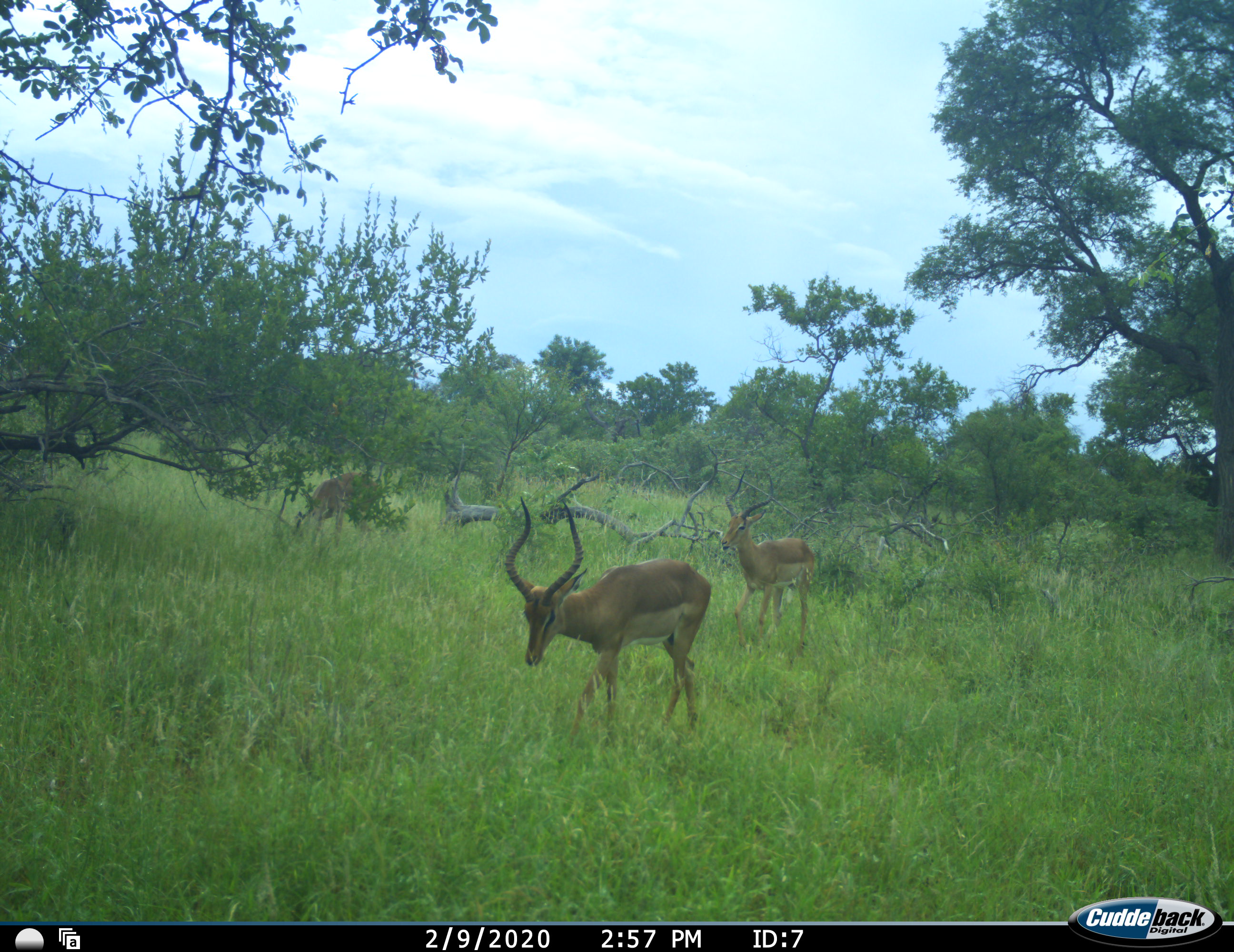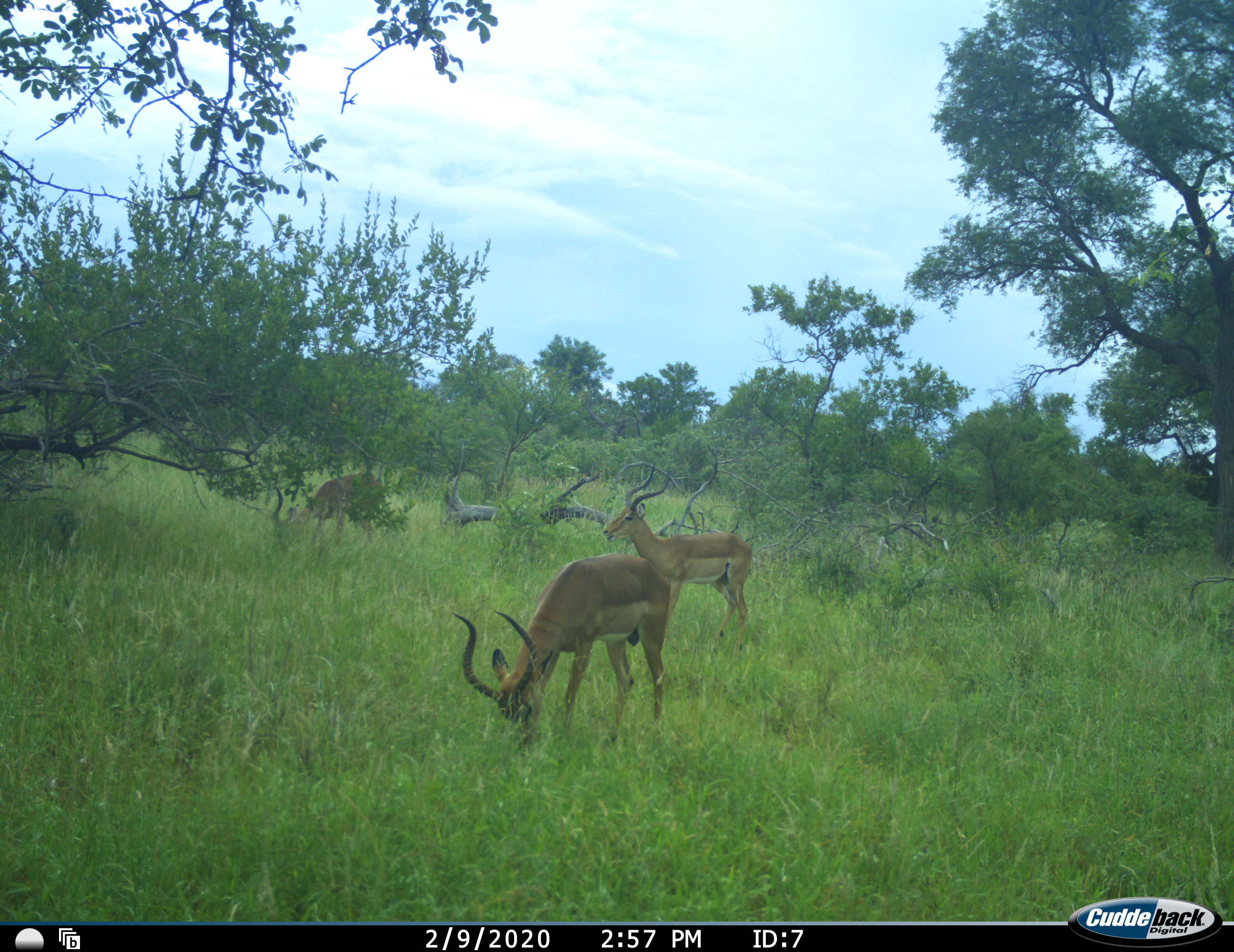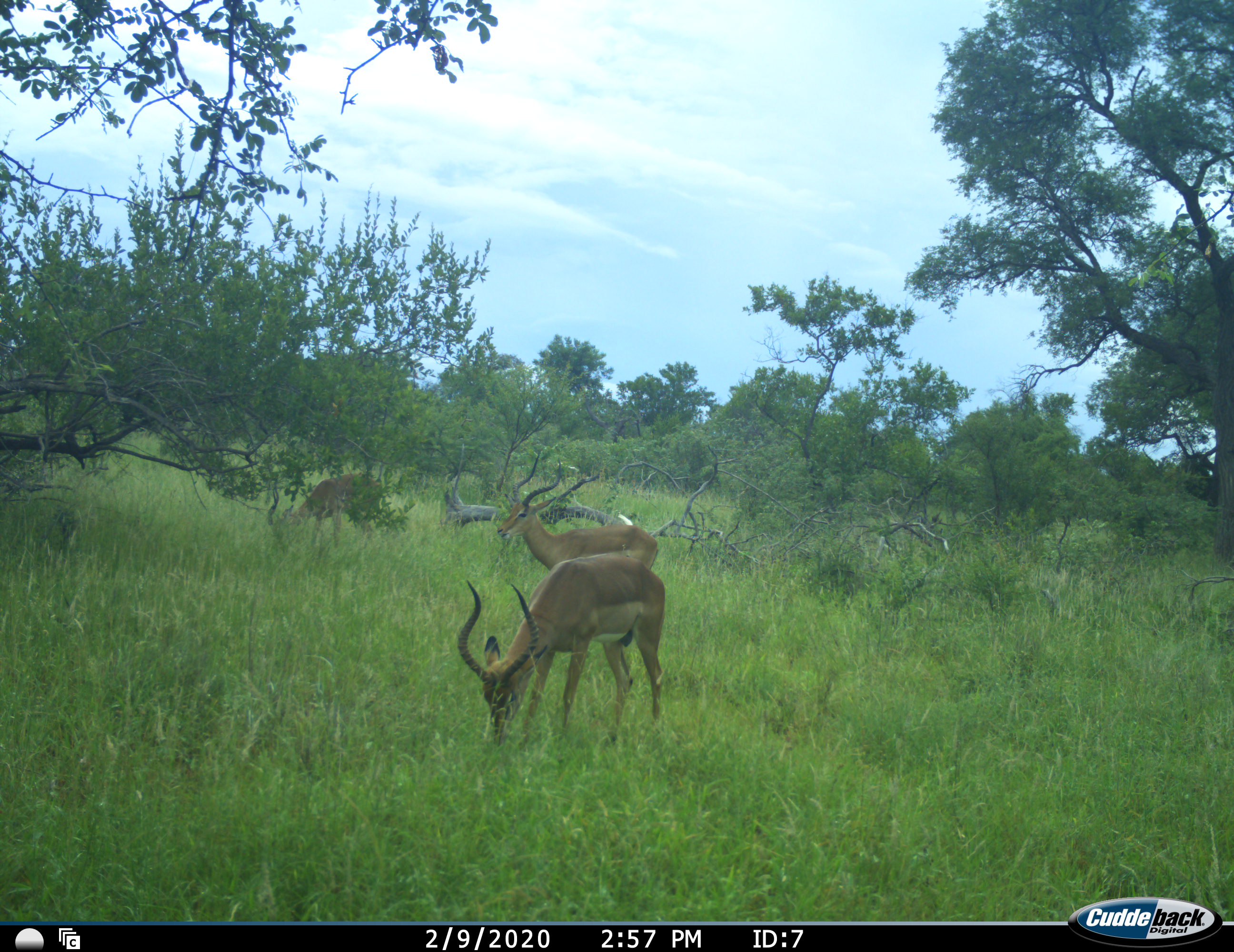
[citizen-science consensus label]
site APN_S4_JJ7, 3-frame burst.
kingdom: Animalia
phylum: Chordata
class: Mammalia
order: Artiodactyla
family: Bovidae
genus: Aepyceros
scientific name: Aepyceros melampus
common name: impala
Impala (Aepyceros melampus), count 3. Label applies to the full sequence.